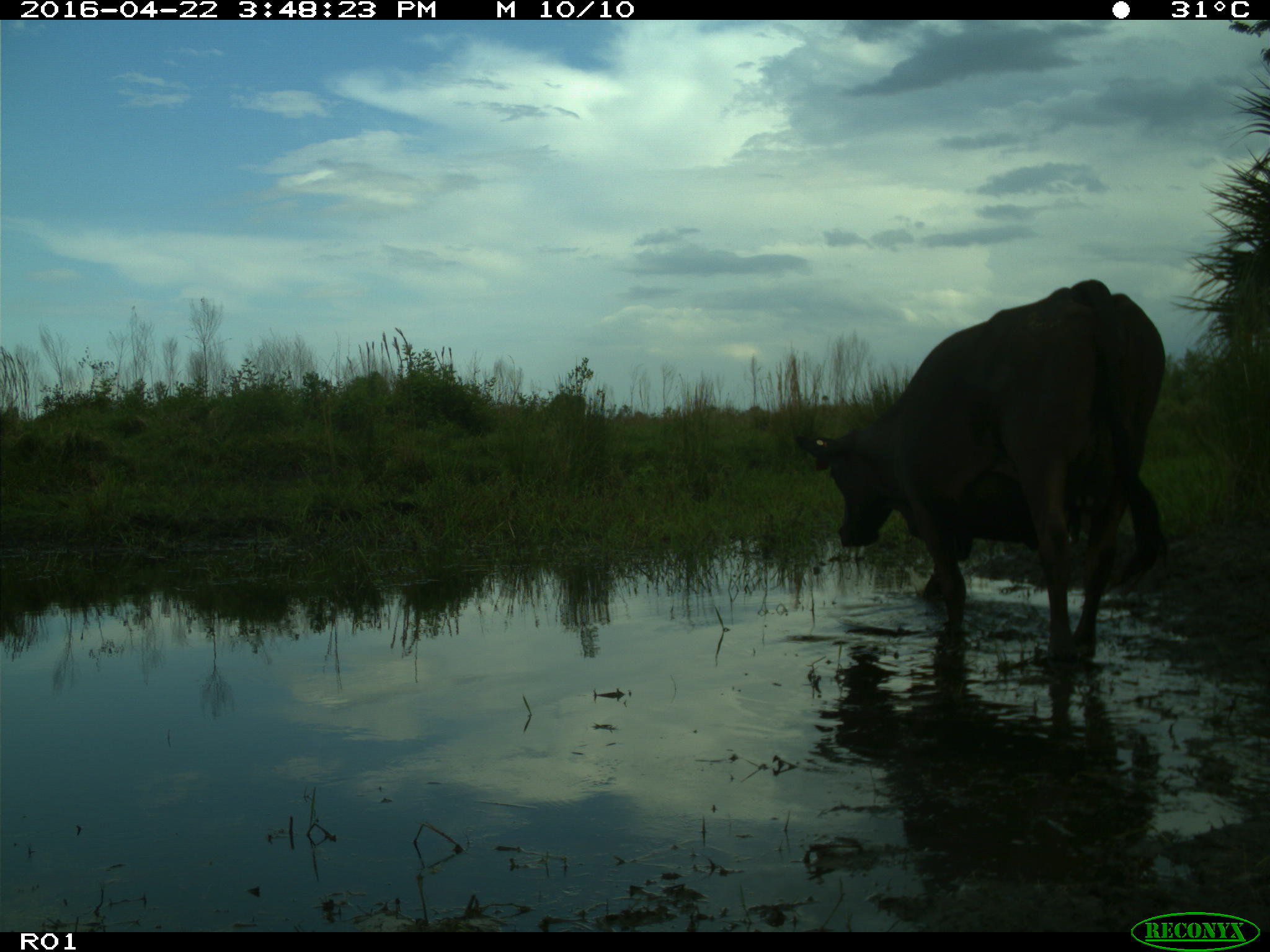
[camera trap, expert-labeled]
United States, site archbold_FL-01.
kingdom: Animalia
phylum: Chordata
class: Mammalia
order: Artiodactyla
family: Bovidae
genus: Bos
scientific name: Bos taurus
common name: domestic cow